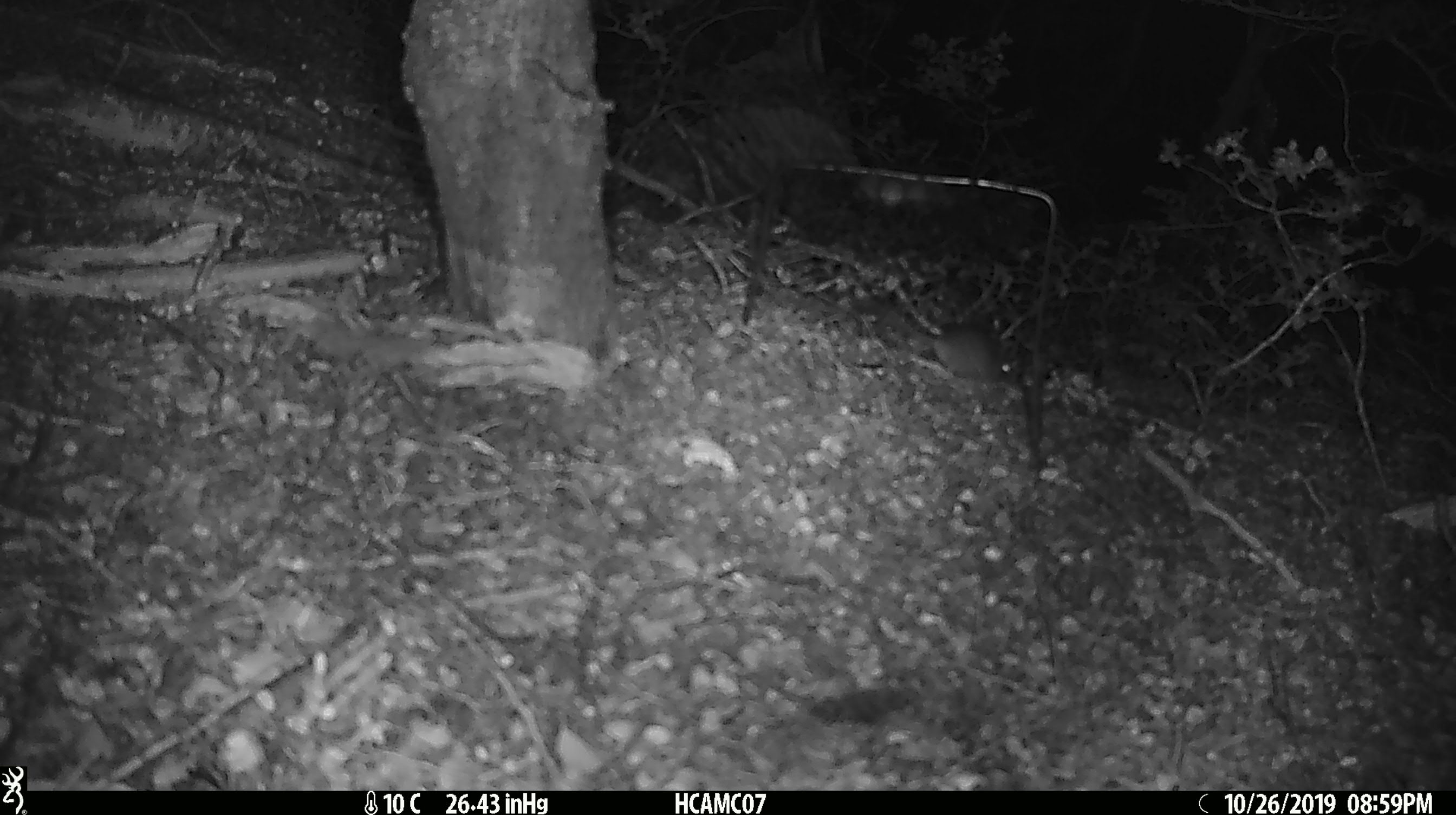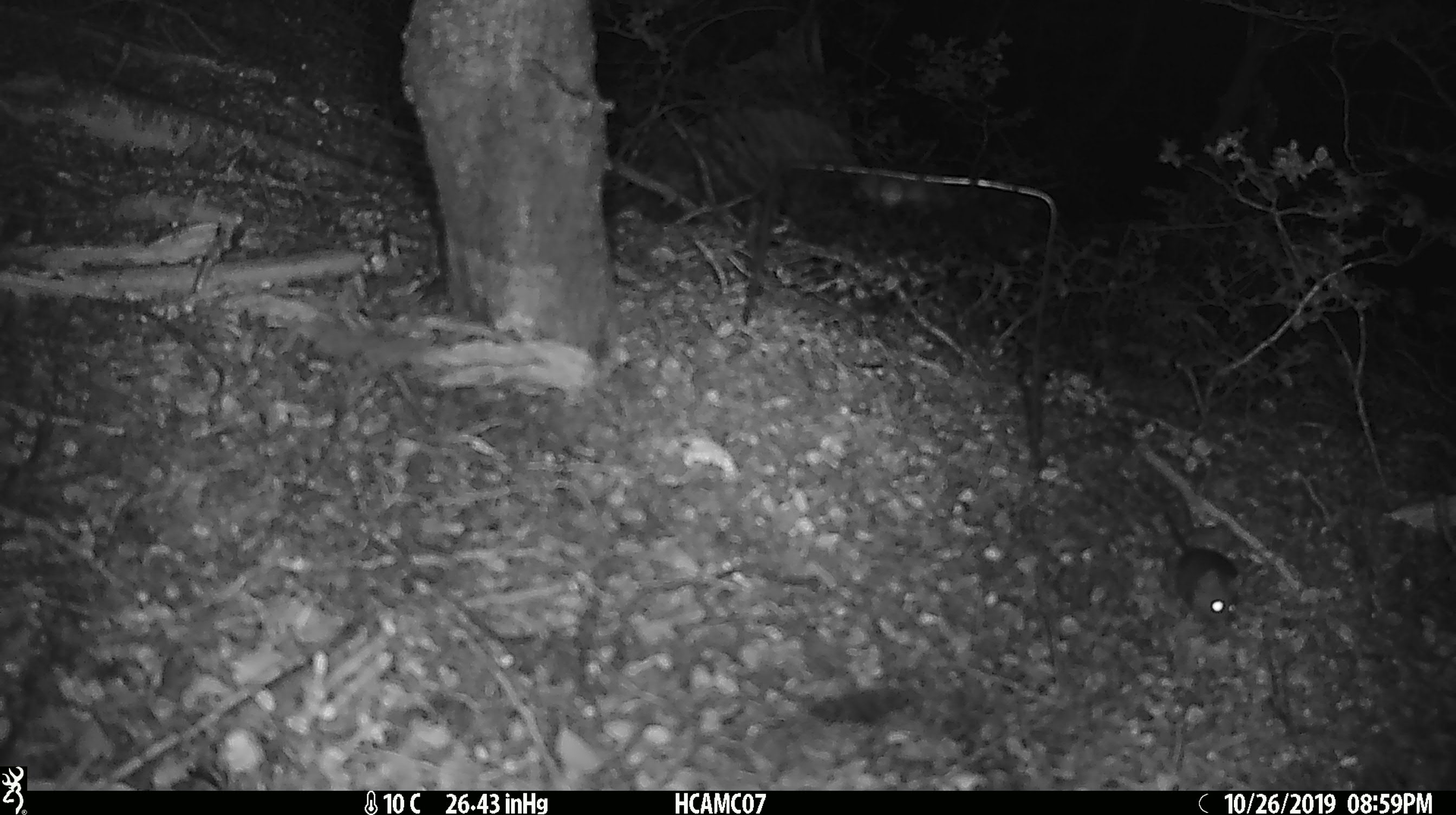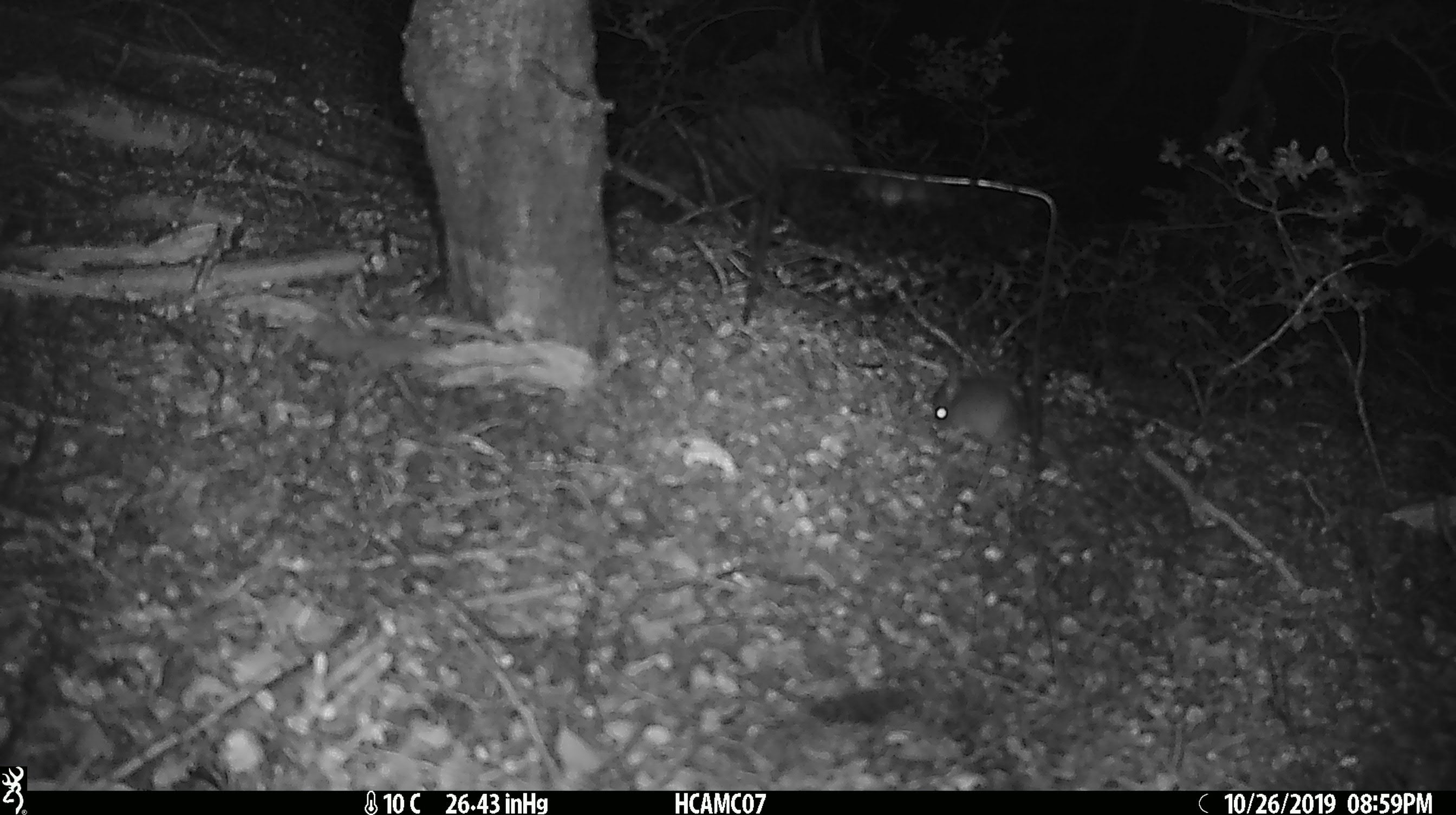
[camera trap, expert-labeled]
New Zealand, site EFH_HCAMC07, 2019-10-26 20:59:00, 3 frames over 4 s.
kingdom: Animalia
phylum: Chordata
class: Mammalia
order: Rodentia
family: Muridae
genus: Mus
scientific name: Mus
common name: mouse